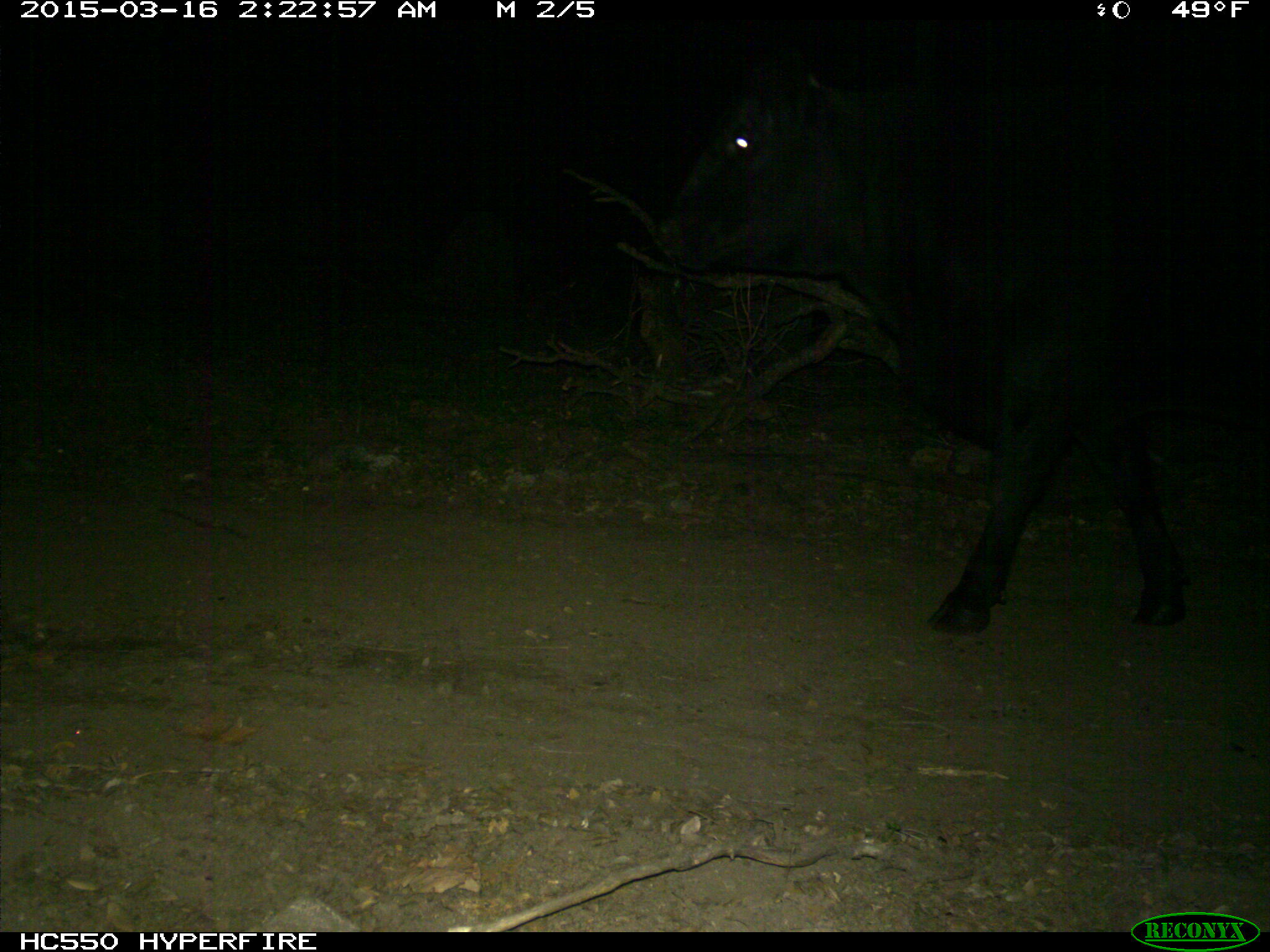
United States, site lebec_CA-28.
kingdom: Animalia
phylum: Chordata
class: Mammalia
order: Artiodactyla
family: Bovidae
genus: Bos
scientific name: Bos taurus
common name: domestic cow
Bos taurus (domestic cow).